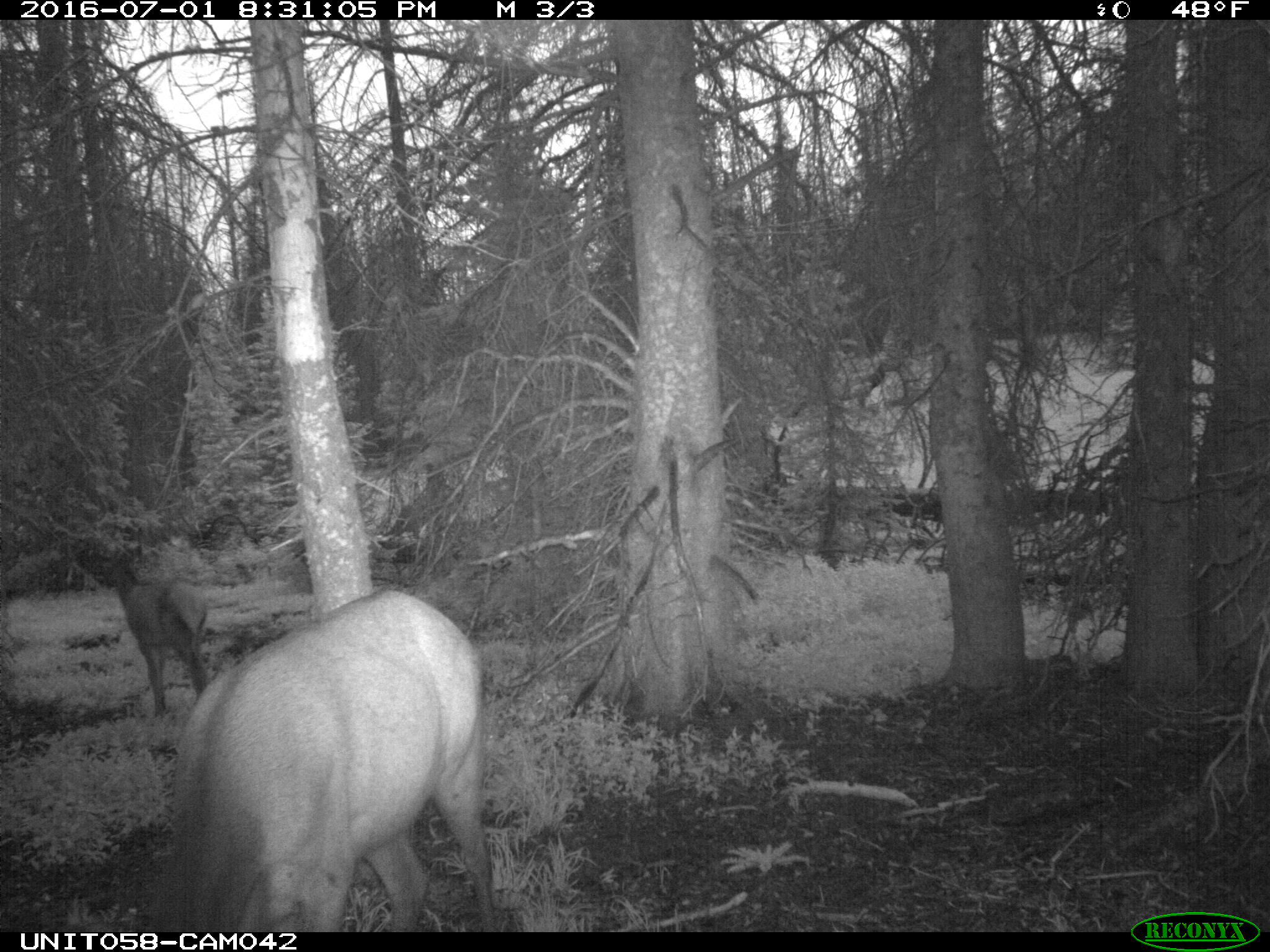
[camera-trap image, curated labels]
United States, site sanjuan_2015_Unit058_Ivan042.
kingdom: Animalia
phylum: Chordata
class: Mammalia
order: Artiodactyla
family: Cervidae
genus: Cervus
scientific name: Cervus elaphus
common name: red deer